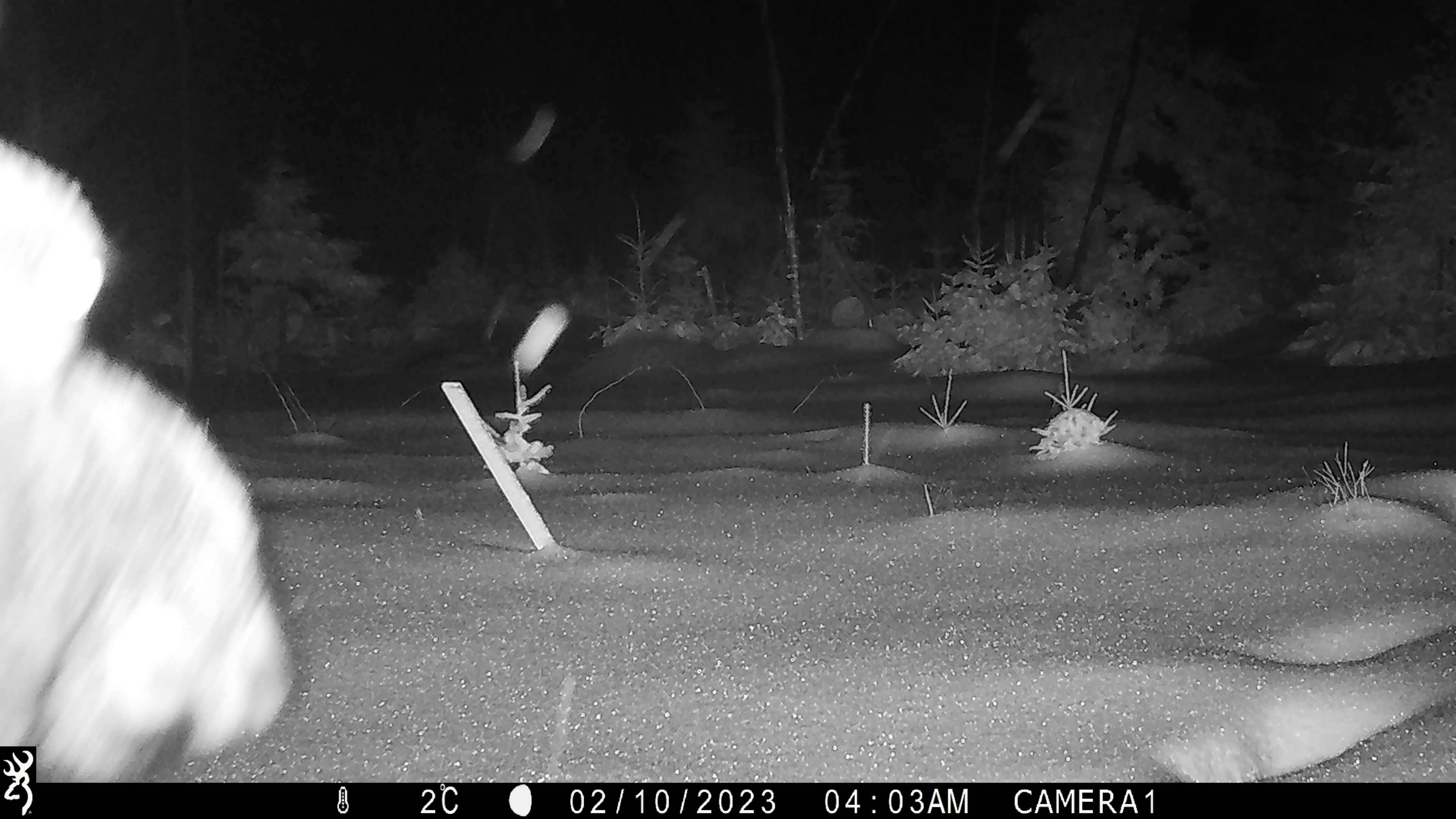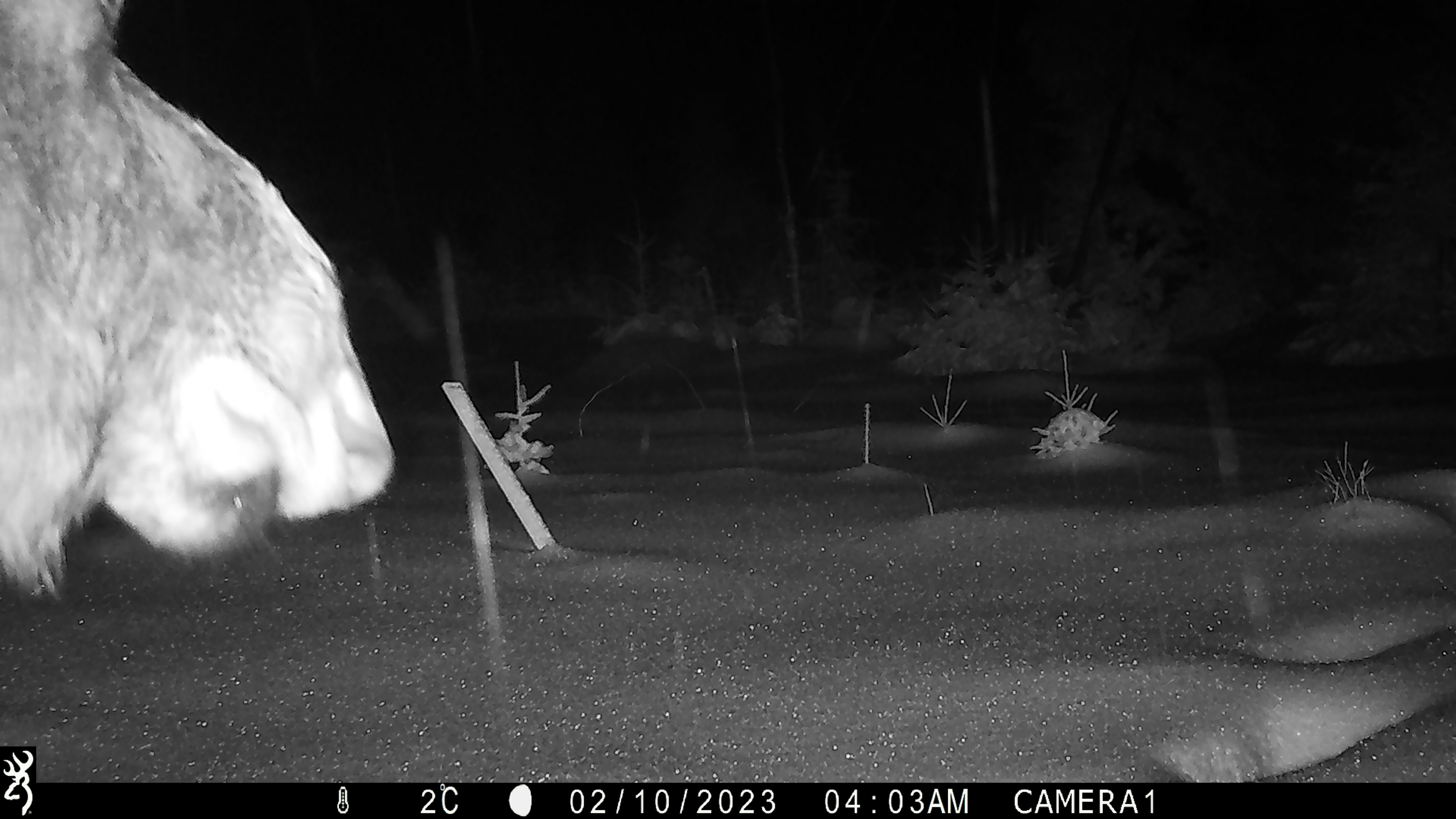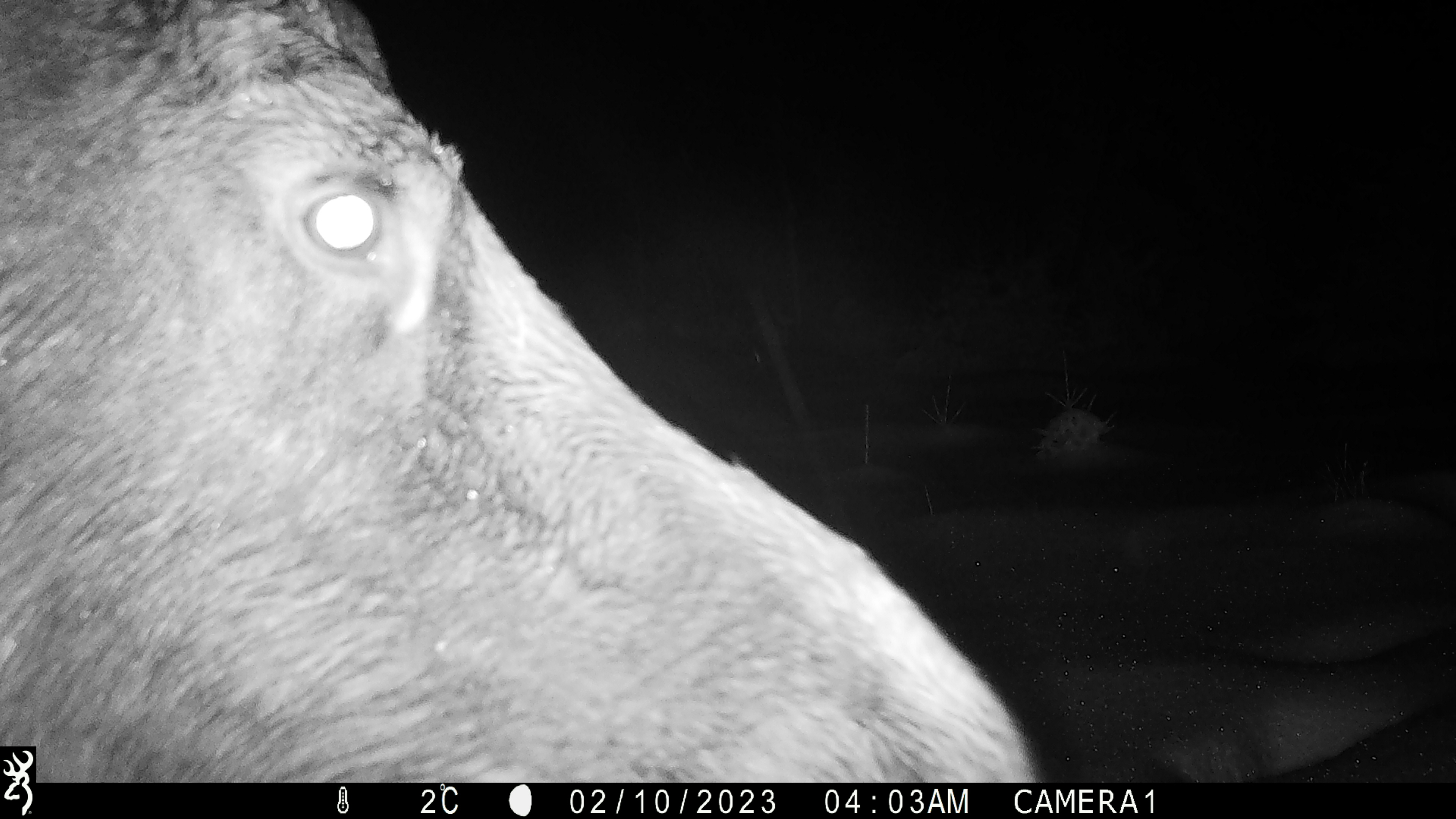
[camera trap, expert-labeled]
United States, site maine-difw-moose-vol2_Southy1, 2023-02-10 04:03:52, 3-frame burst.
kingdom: Animalia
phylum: Chordata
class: Mammalia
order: Artiodactyla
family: Cervidae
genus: Alces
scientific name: Alces alces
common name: moose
Moose (Alces alces).